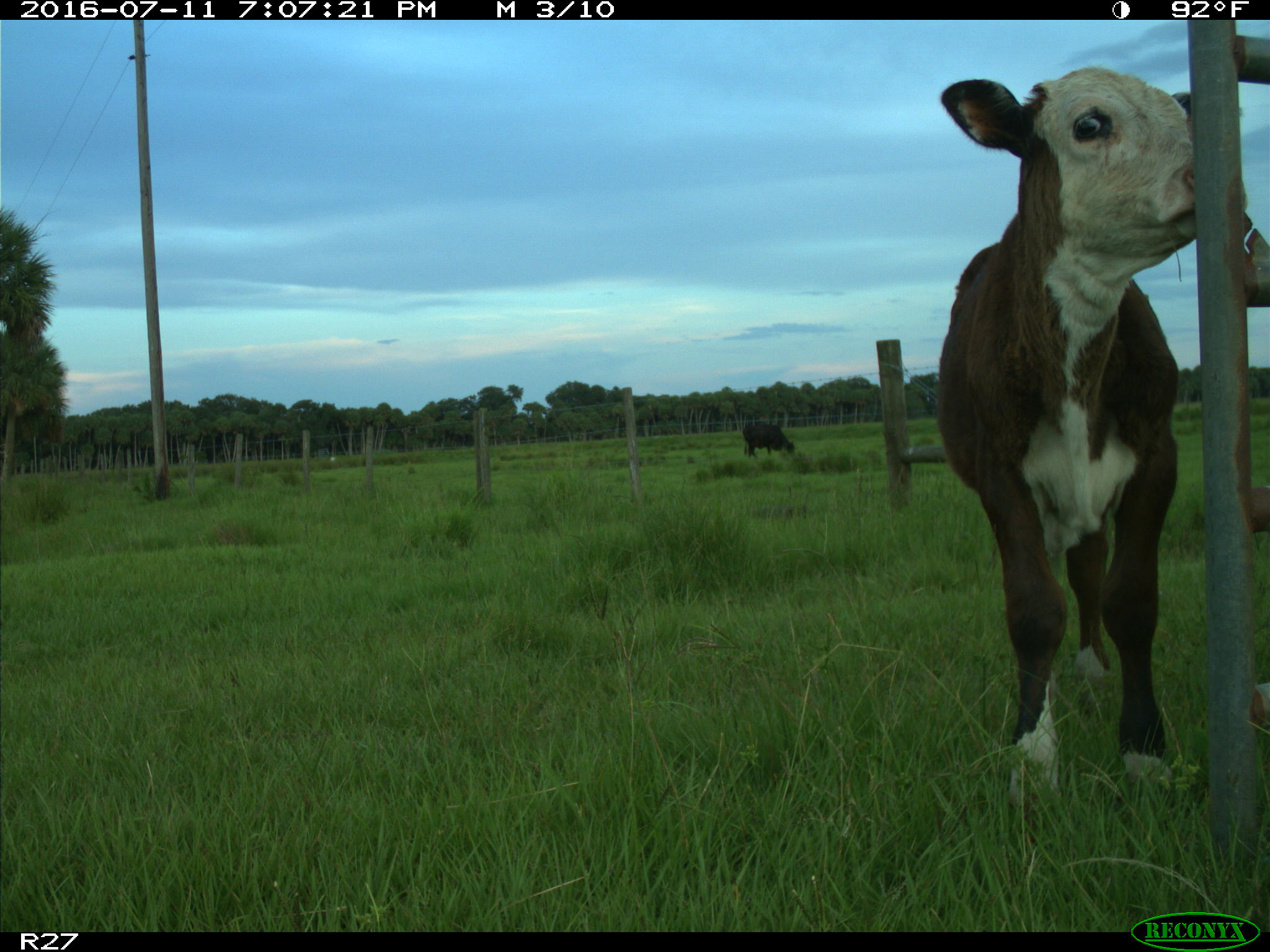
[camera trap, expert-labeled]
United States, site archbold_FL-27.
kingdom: Animalia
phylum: Chordata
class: Mammalia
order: Artiodactyla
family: Bovidae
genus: Bos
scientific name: Bos taurus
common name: domestic cow